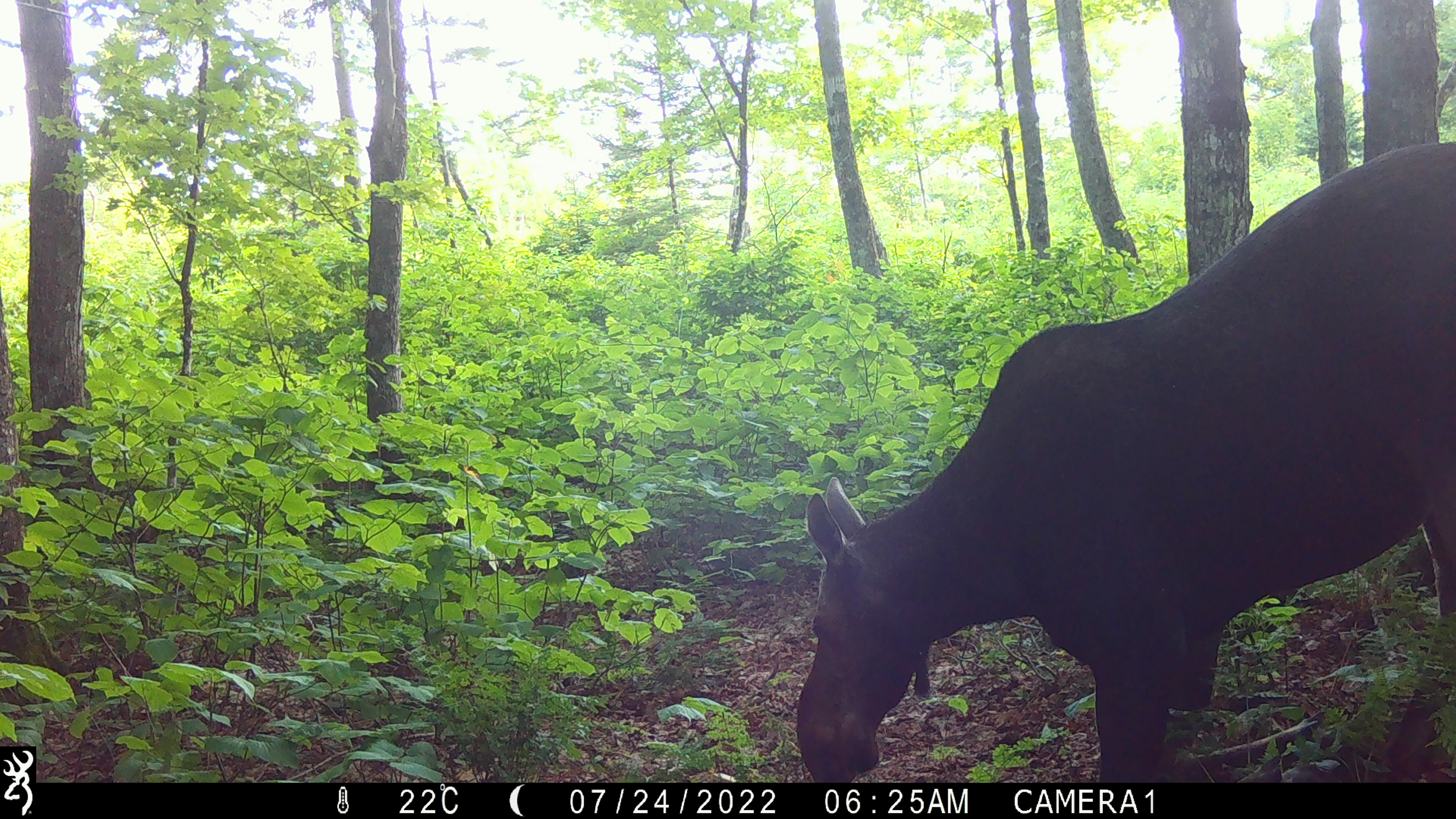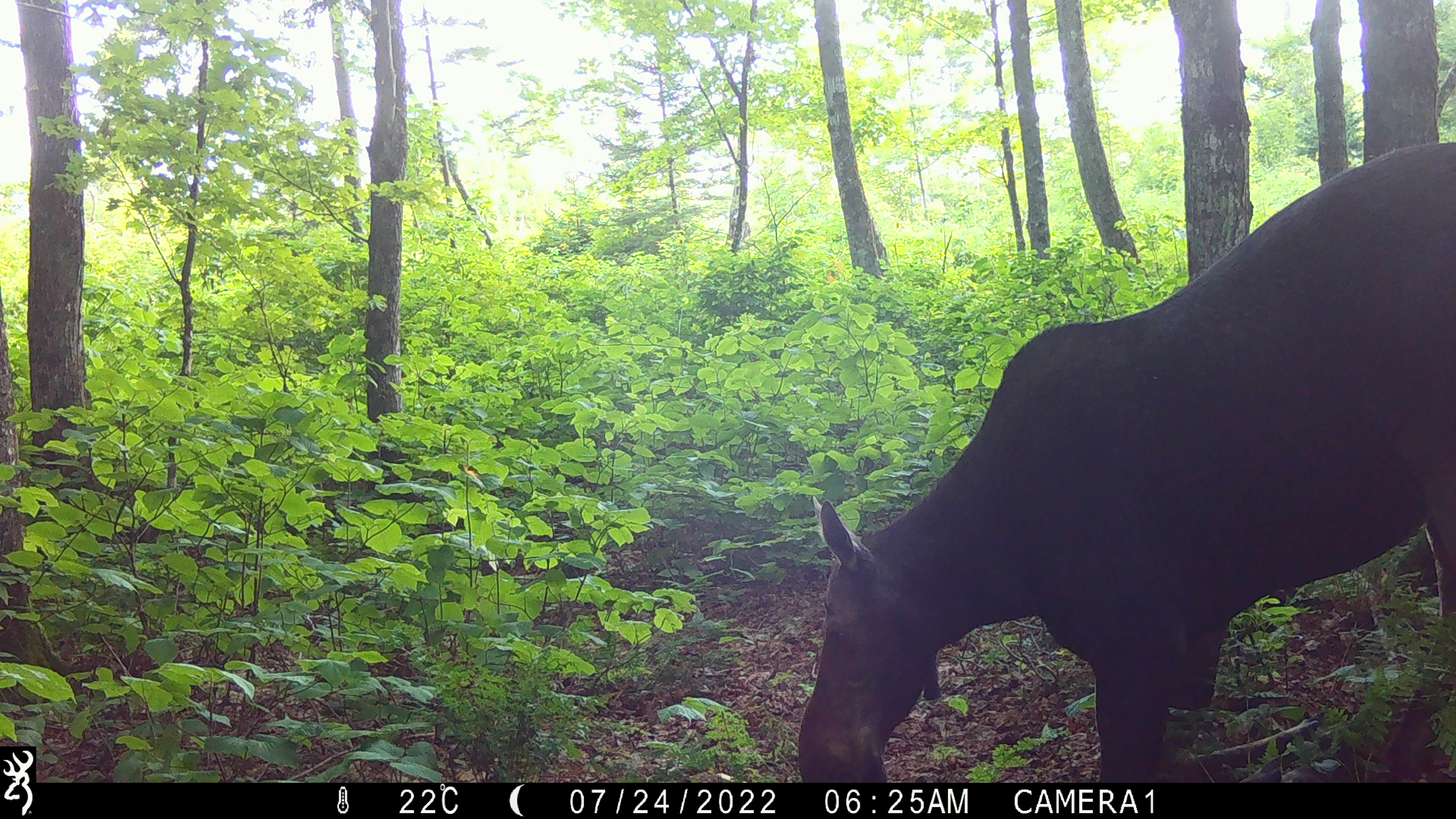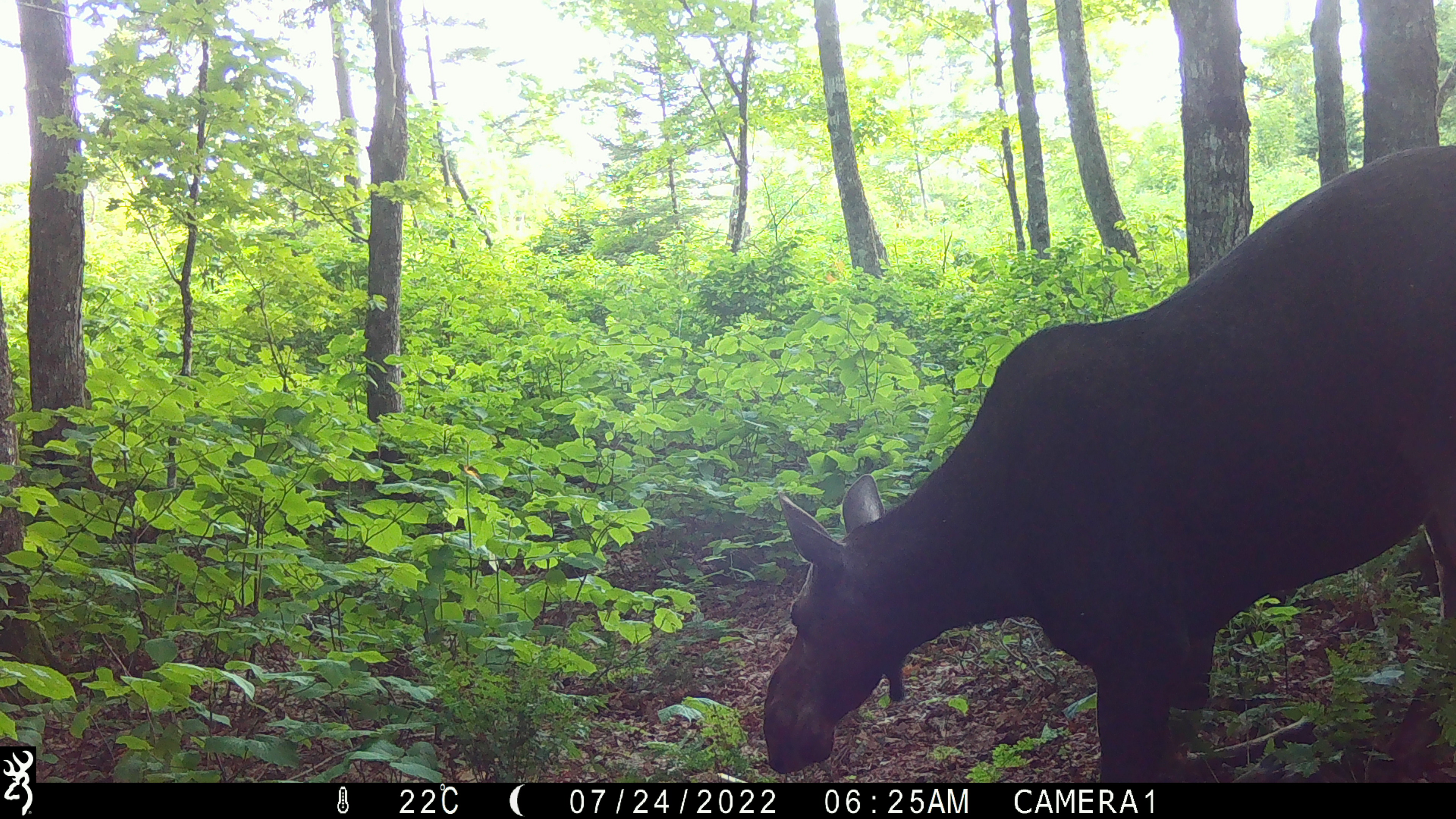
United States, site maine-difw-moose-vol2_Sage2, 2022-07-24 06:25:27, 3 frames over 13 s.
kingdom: Animalia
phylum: Chordata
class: Mammalia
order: Artiodactyla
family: Cervidae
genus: Alces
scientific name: Alces alces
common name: moose